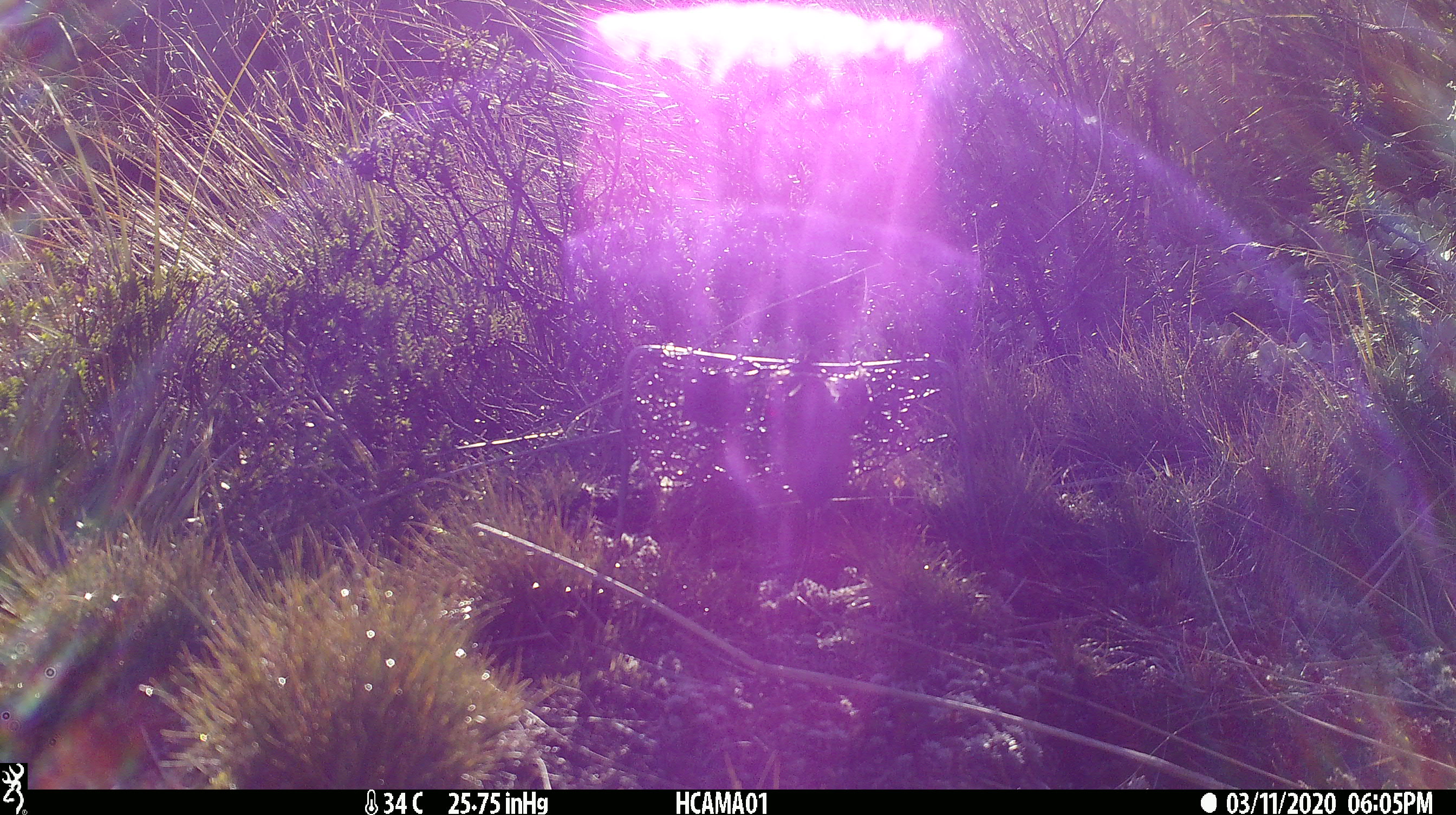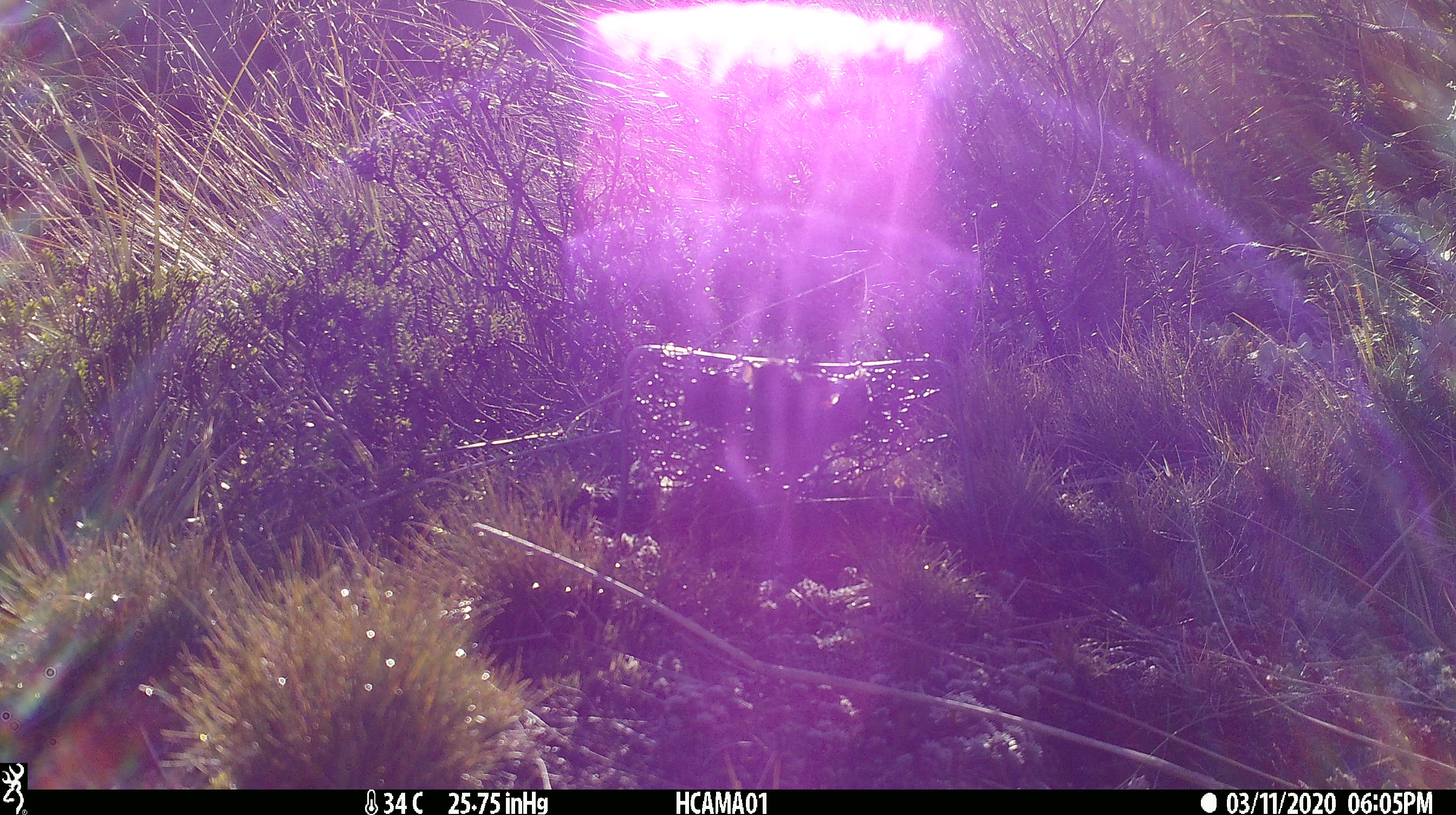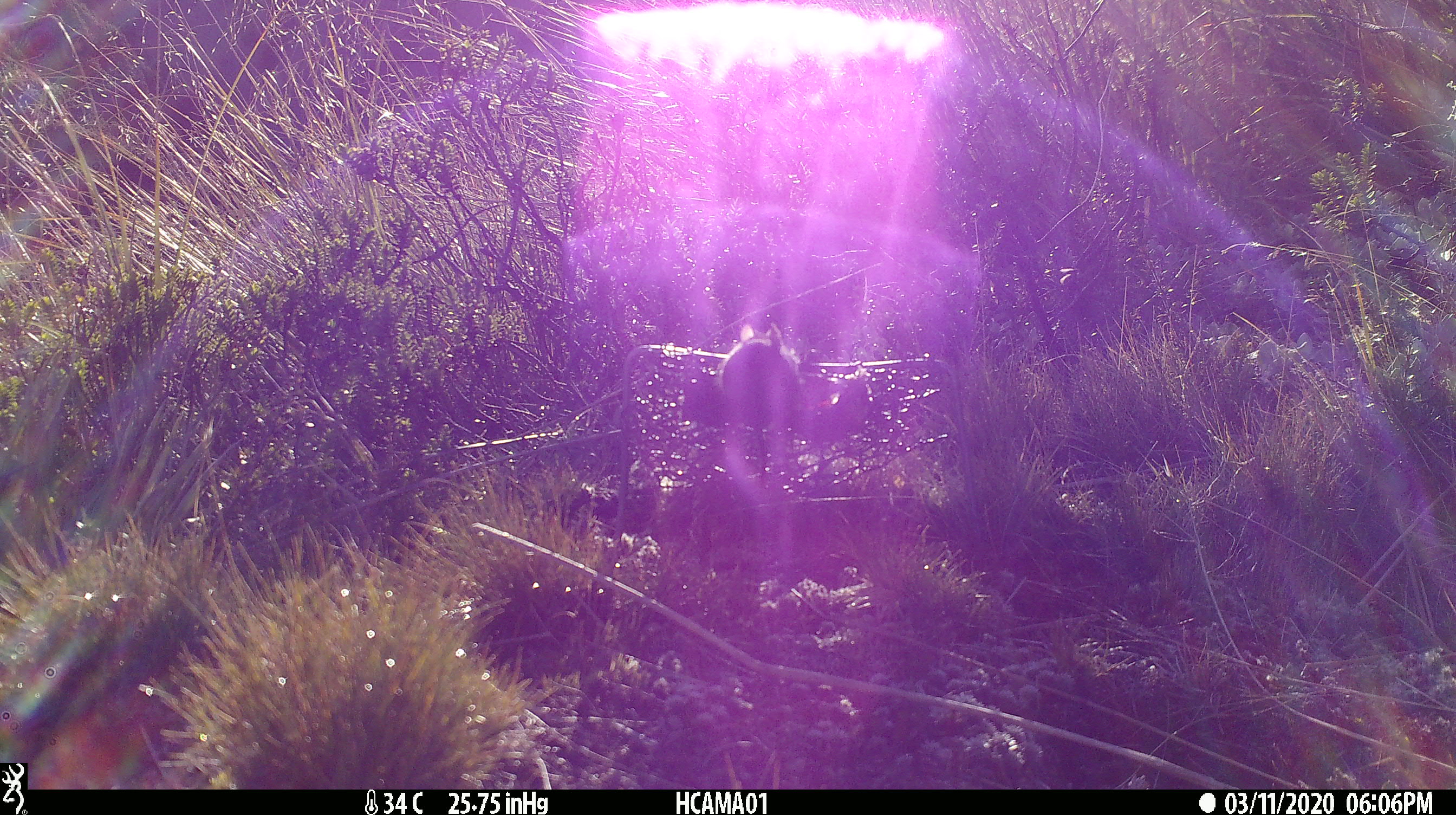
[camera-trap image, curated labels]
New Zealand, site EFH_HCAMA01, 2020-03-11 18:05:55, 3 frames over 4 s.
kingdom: Animalia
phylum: Chordata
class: Mammalia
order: Rodentia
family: Muridae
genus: Mus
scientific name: Mus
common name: mouse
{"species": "mouse (Mus)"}